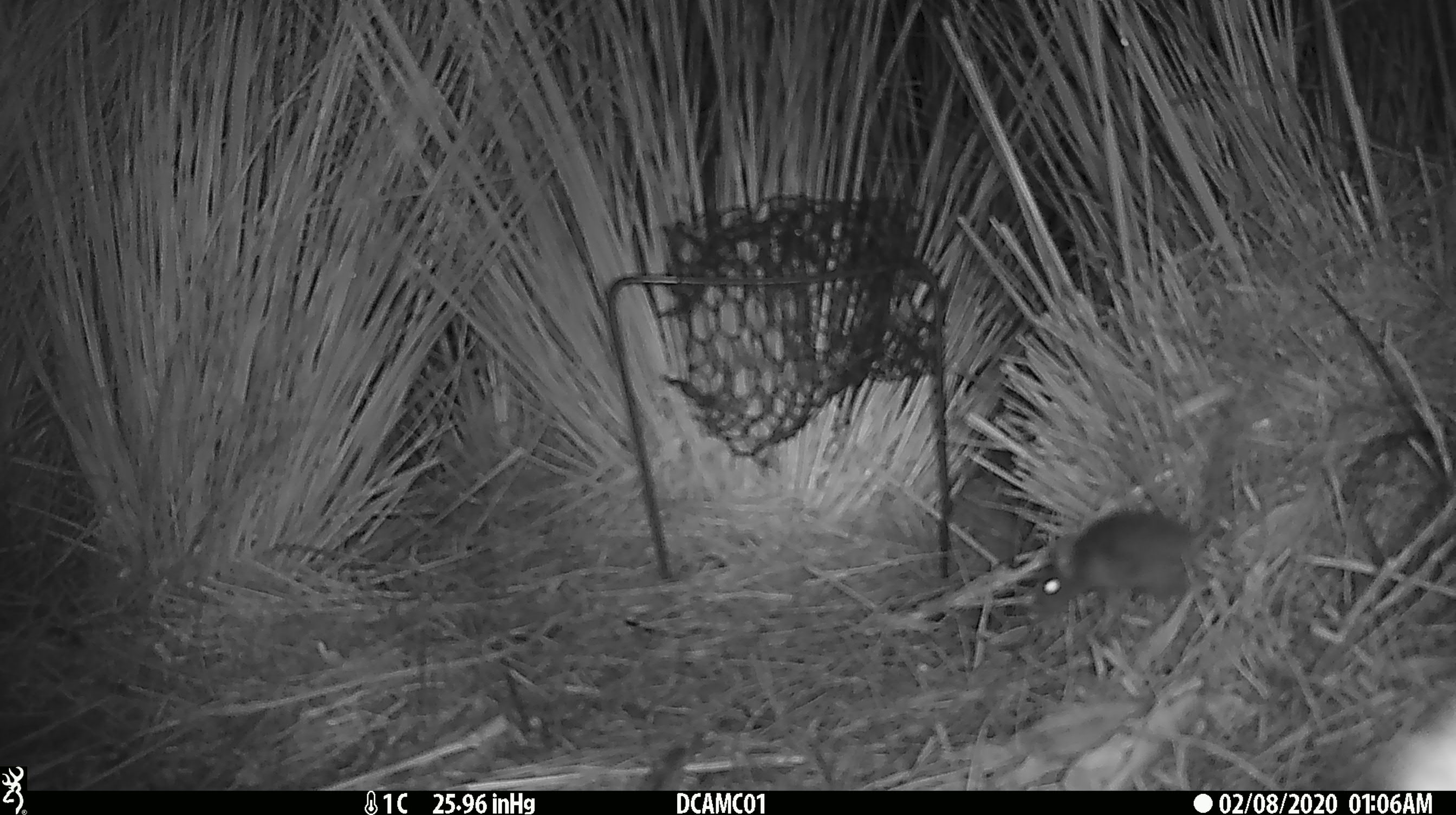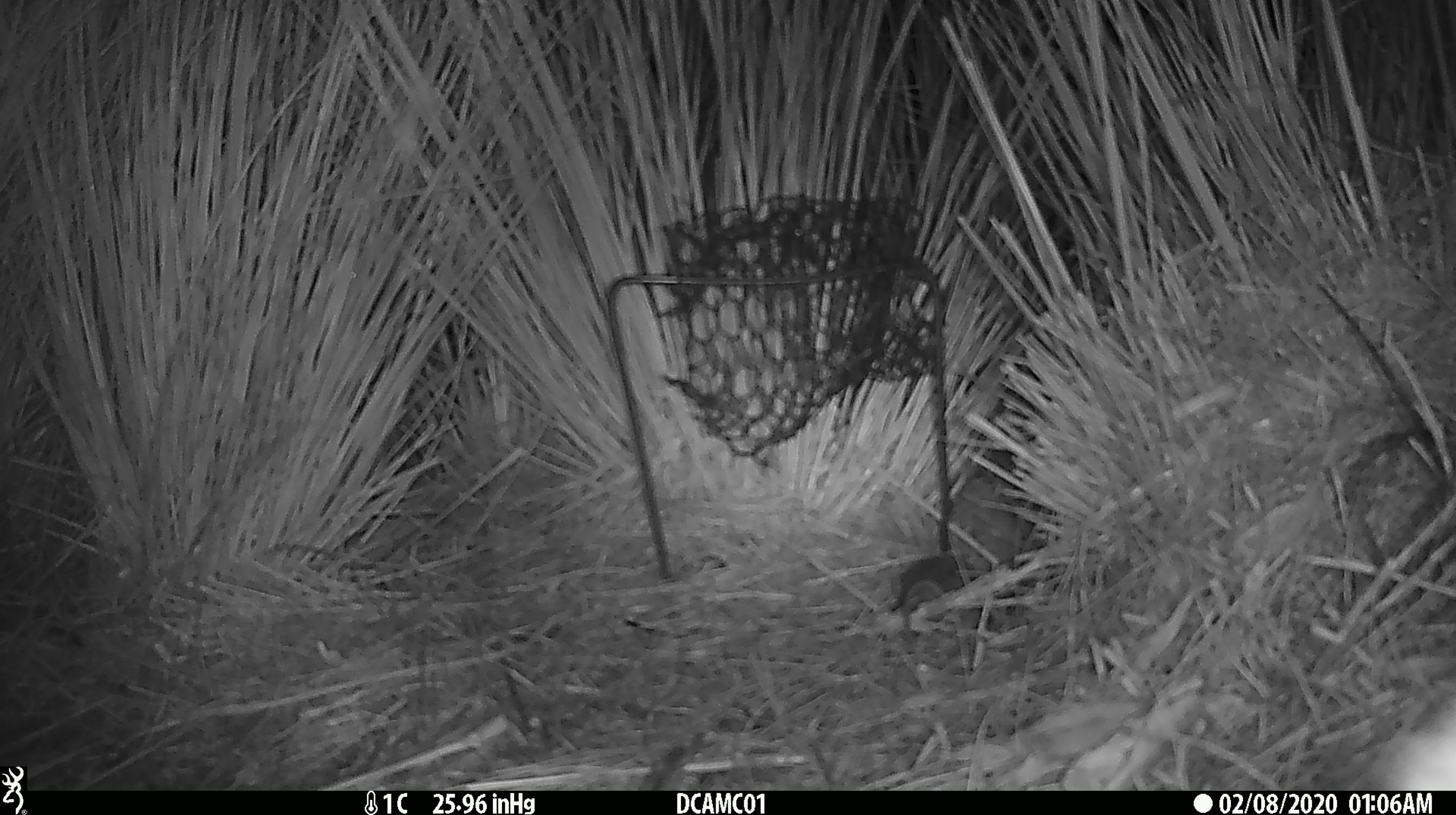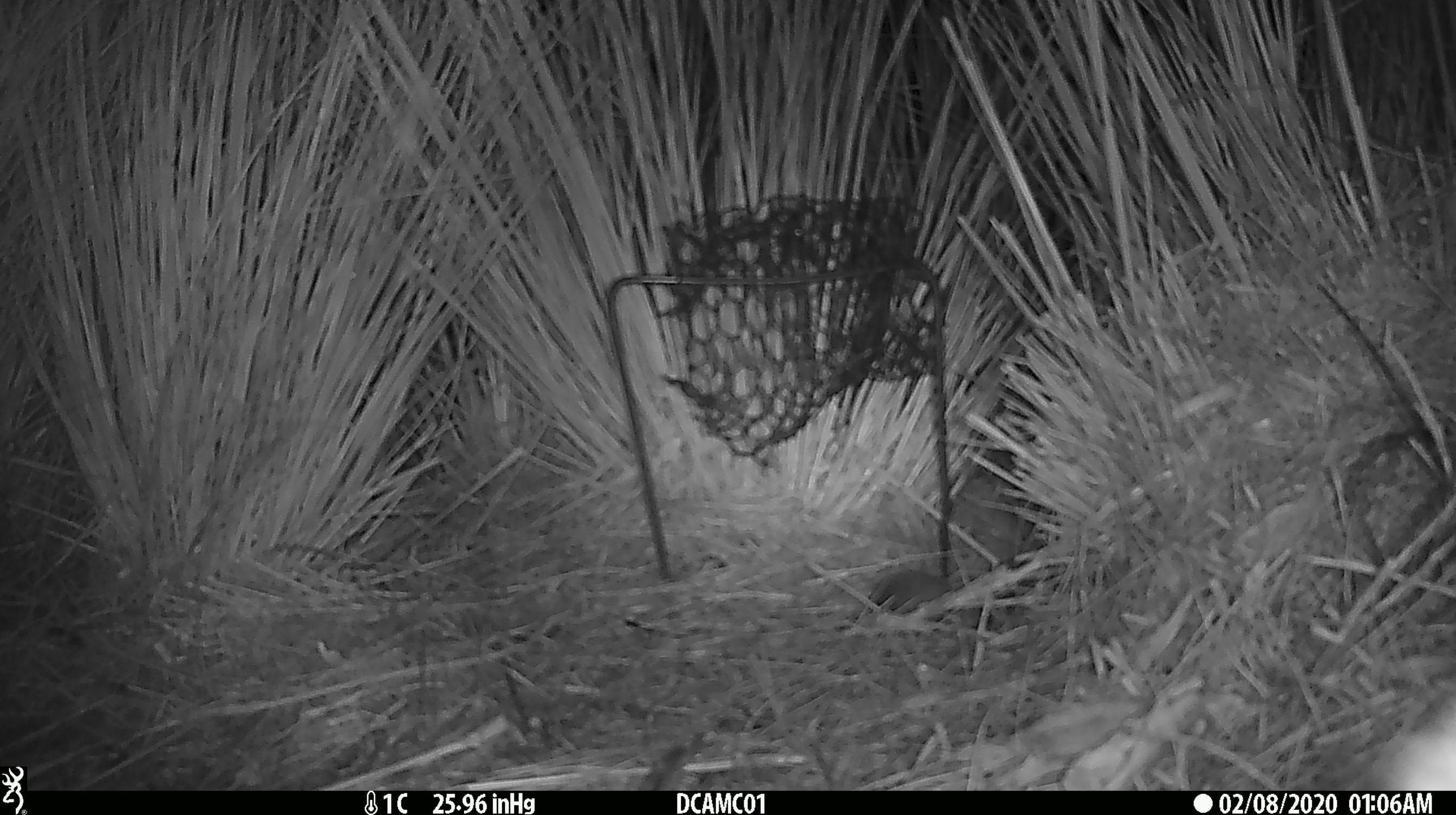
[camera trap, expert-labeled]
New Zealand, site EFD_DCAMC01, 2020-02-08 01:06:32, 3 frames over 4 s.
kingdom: Animalia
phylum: Chordata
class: Mammalia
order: Rodentia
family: Muridae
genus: Mus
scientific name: Mus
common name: mouse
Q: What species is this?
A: Mouse (Mus).